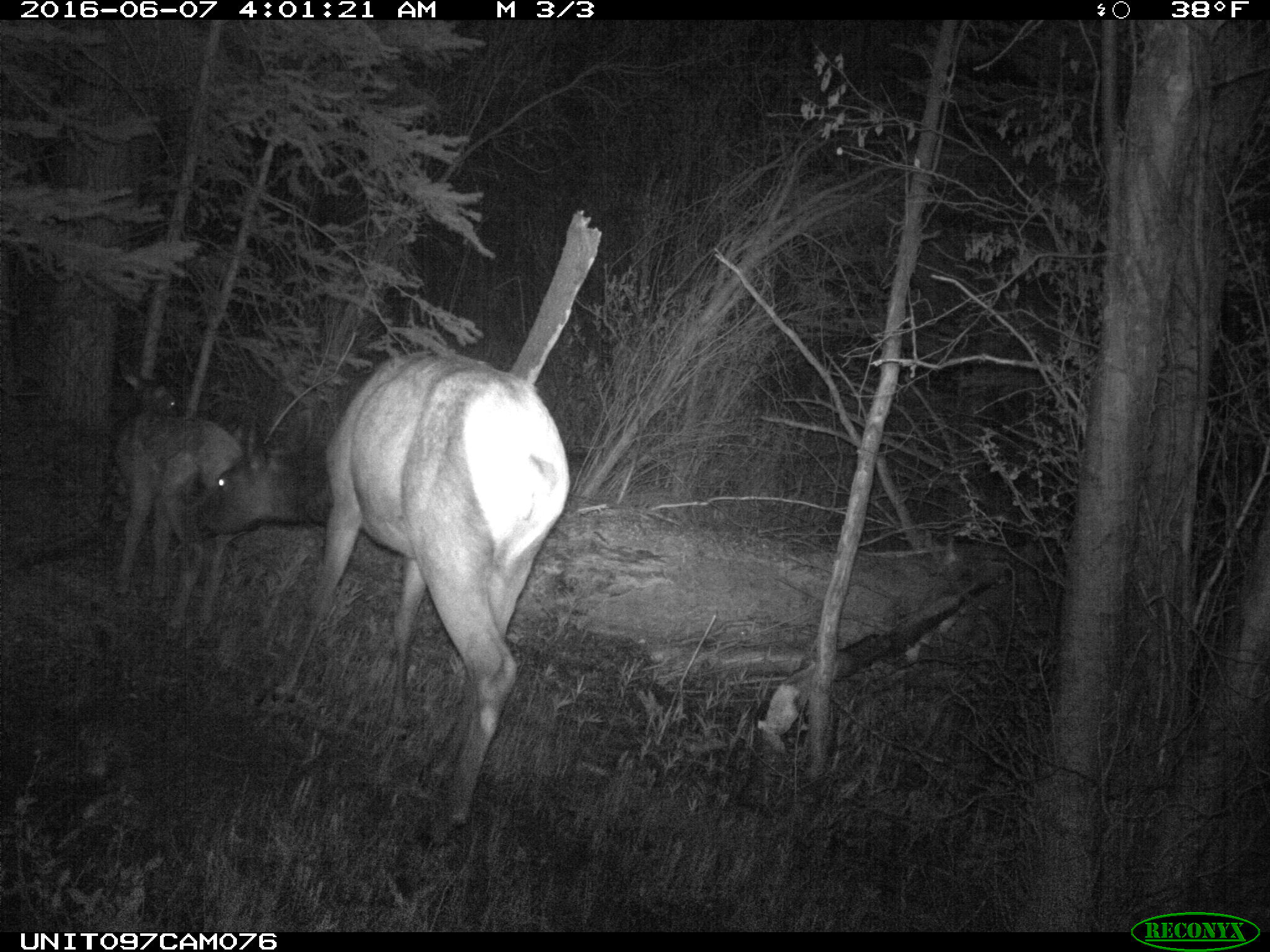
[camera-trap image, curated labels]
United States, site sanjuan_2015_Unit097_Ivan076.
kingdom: Animalia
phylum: Chordata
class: Mammalia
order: Artiodactyla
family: Cervidae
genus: Cervus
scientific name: Cervus elaphus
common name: red deer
Cervus elaphus (red deer).